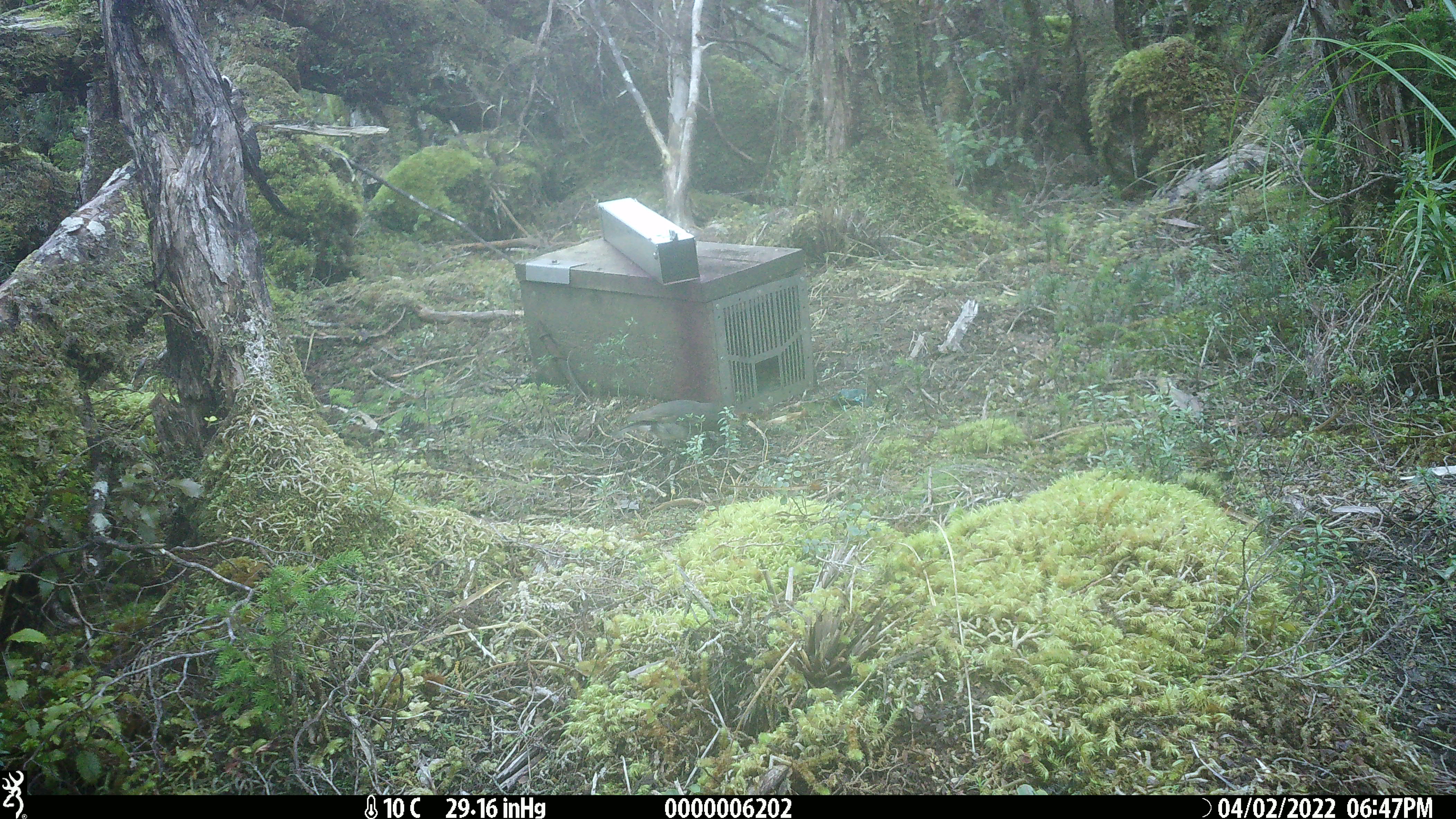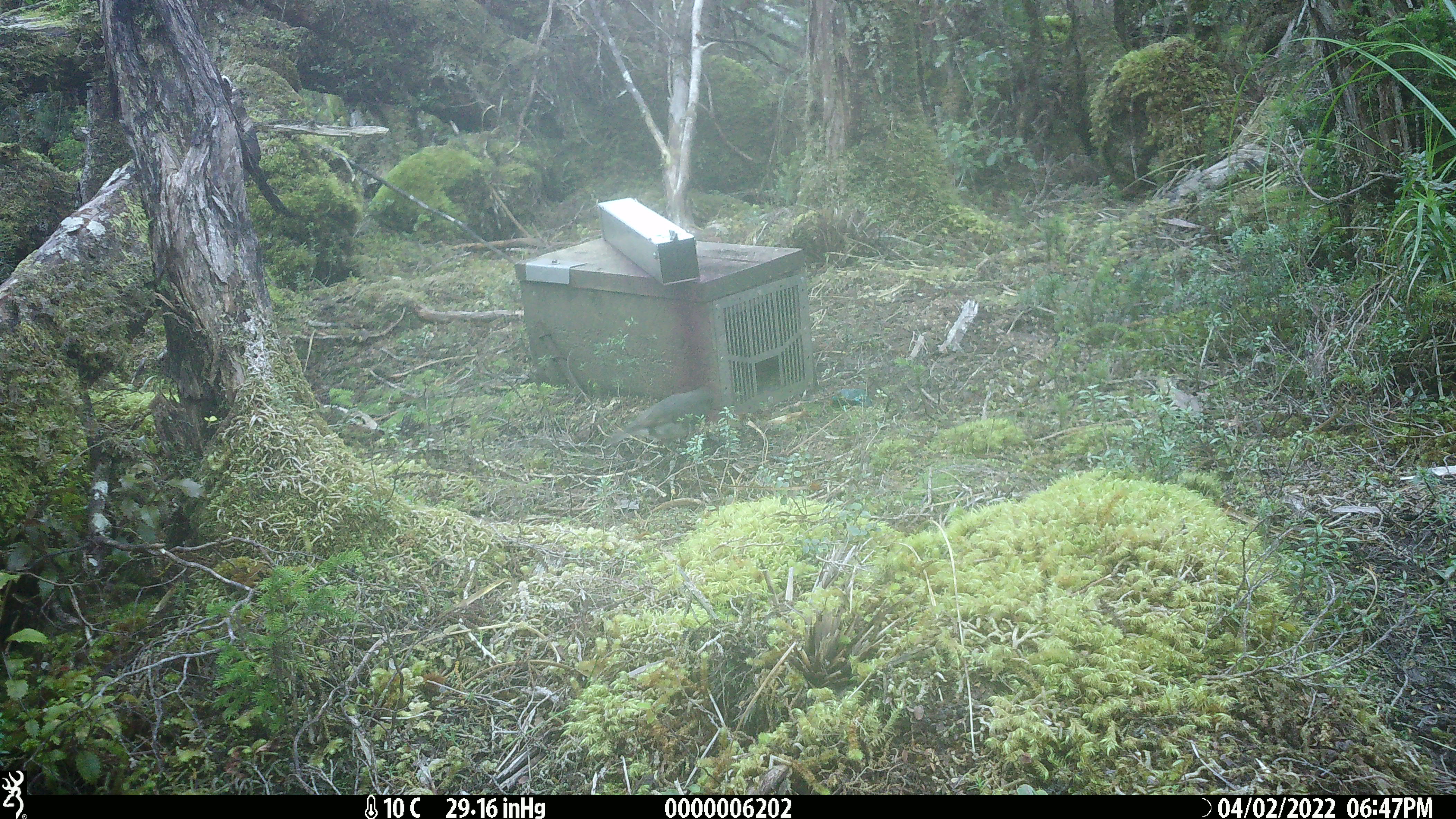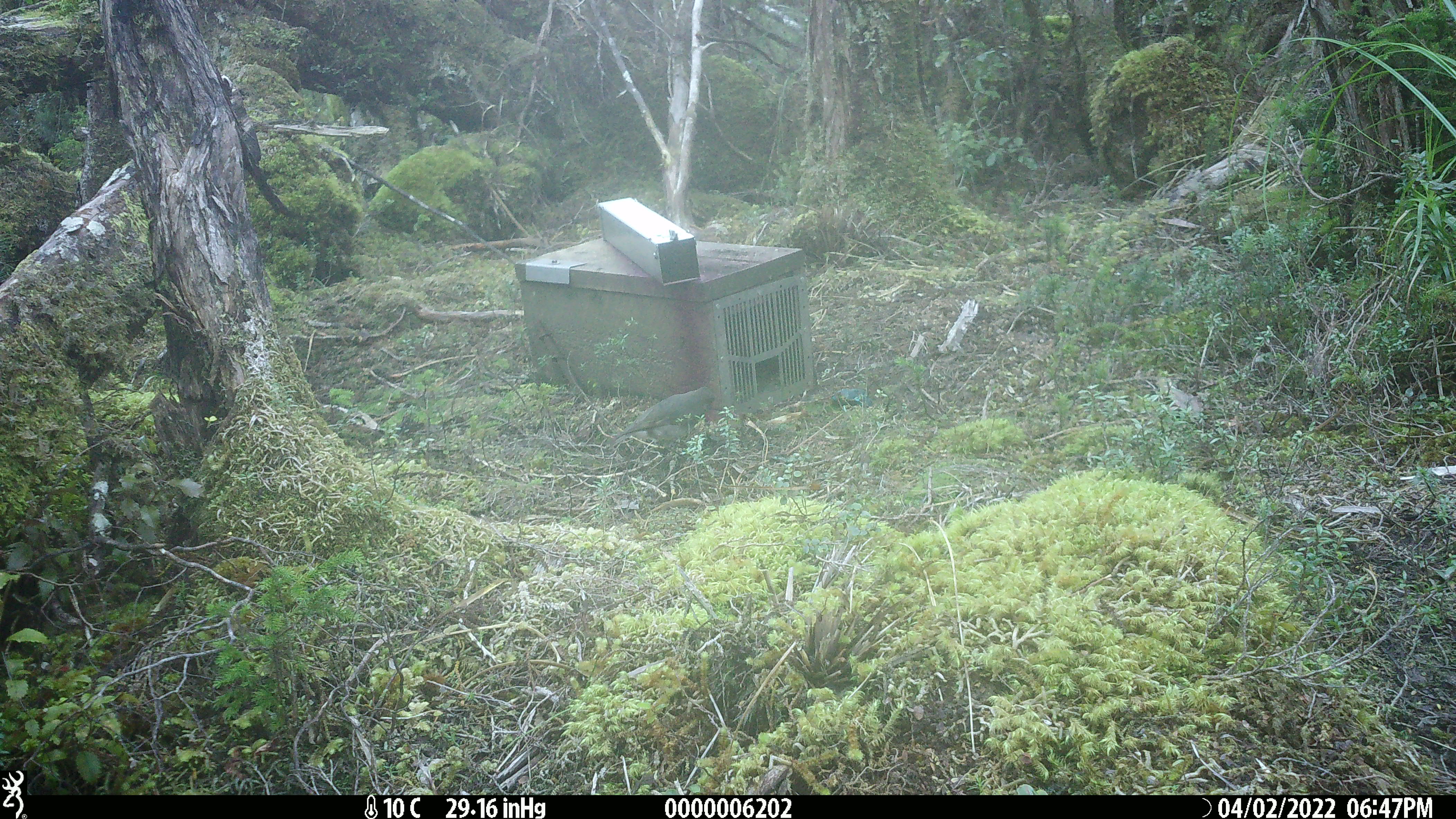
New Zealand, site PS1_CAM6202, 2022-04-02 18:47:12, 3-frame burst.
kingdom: Animalia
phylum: Chordata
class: Aves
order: Passeriformes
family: Petroicidae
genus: Petroica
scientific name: Petroica australis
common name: new zealand robin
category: robin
Robin (new zealand robin) (Petroica australis).